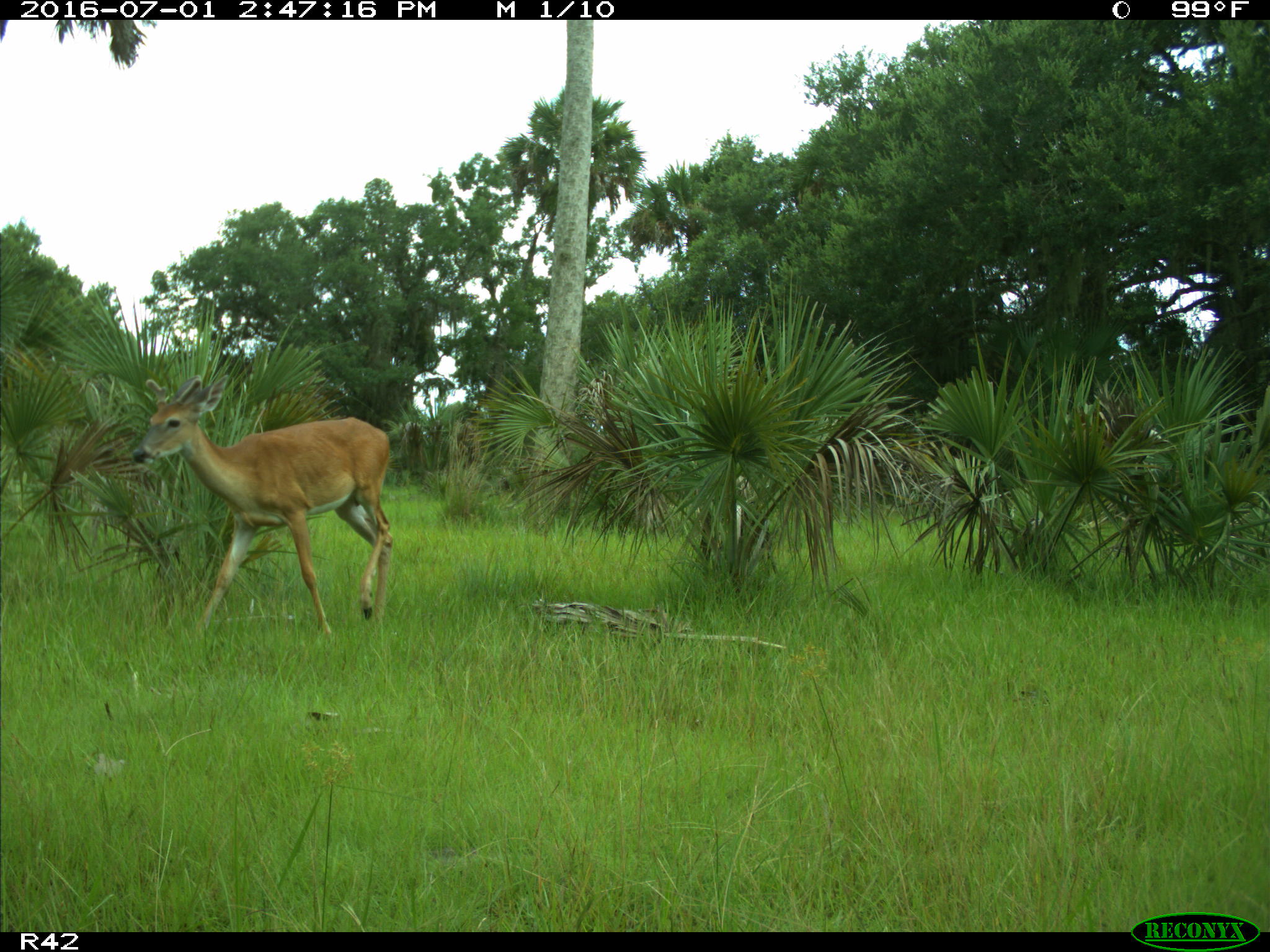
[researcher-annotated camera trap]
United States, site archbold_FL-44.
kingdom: Animalia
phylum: Chordata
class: Mammalia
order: Artiodactyla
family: Cervidae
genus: Odocoileus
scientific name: Odocoileus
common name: deer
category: unidentified deer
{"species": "unidentified deer (deer) (Odocoileus)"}